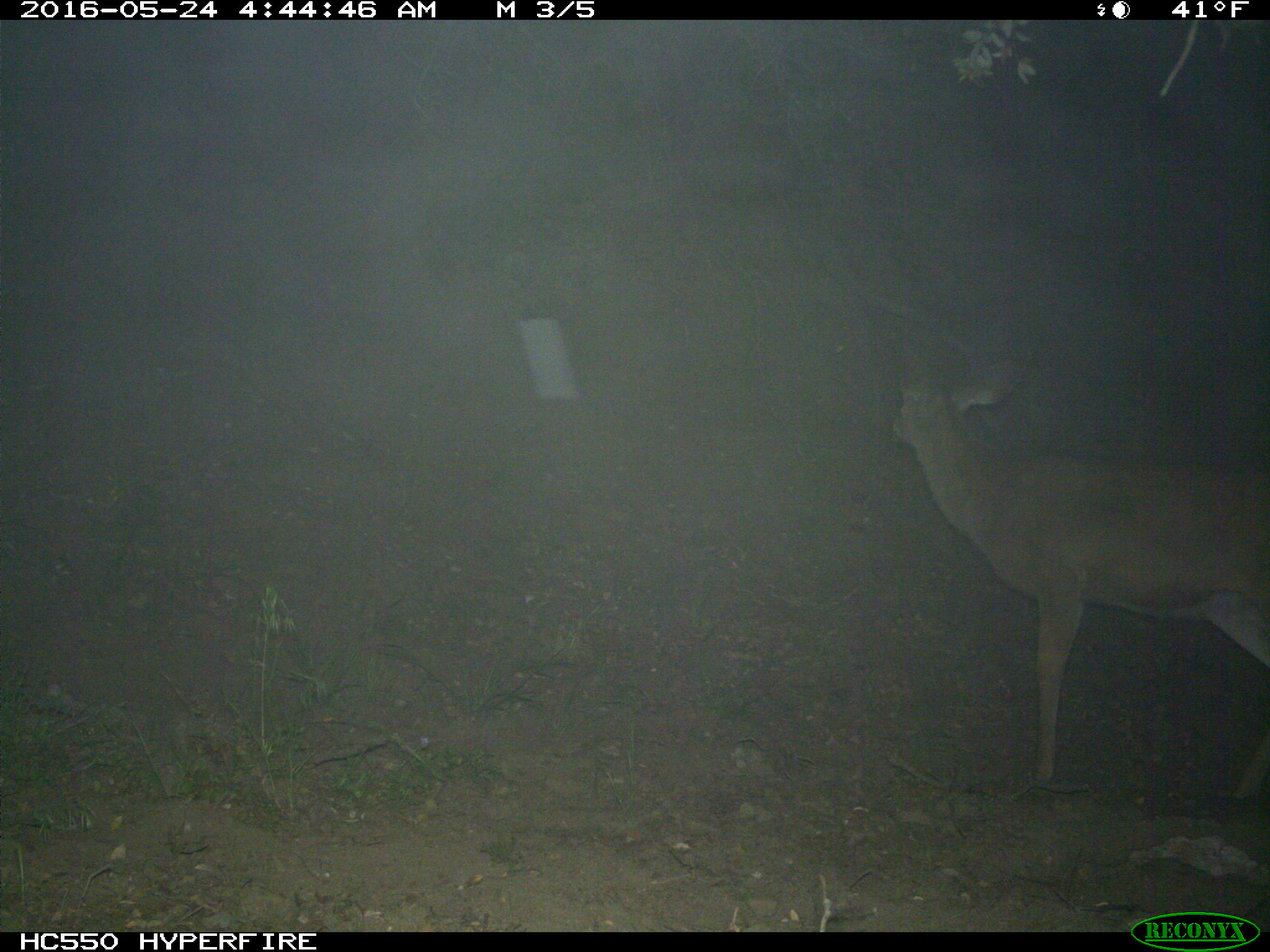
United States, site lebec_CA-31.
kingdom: Animalia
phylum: Chordata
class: Mammalia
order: Artiodactyla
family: Cervidae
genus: Odocoileus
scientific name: Odocoileus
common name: deer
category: unidentified deer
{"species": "unidentified deer (deer) (Odocoileus)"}